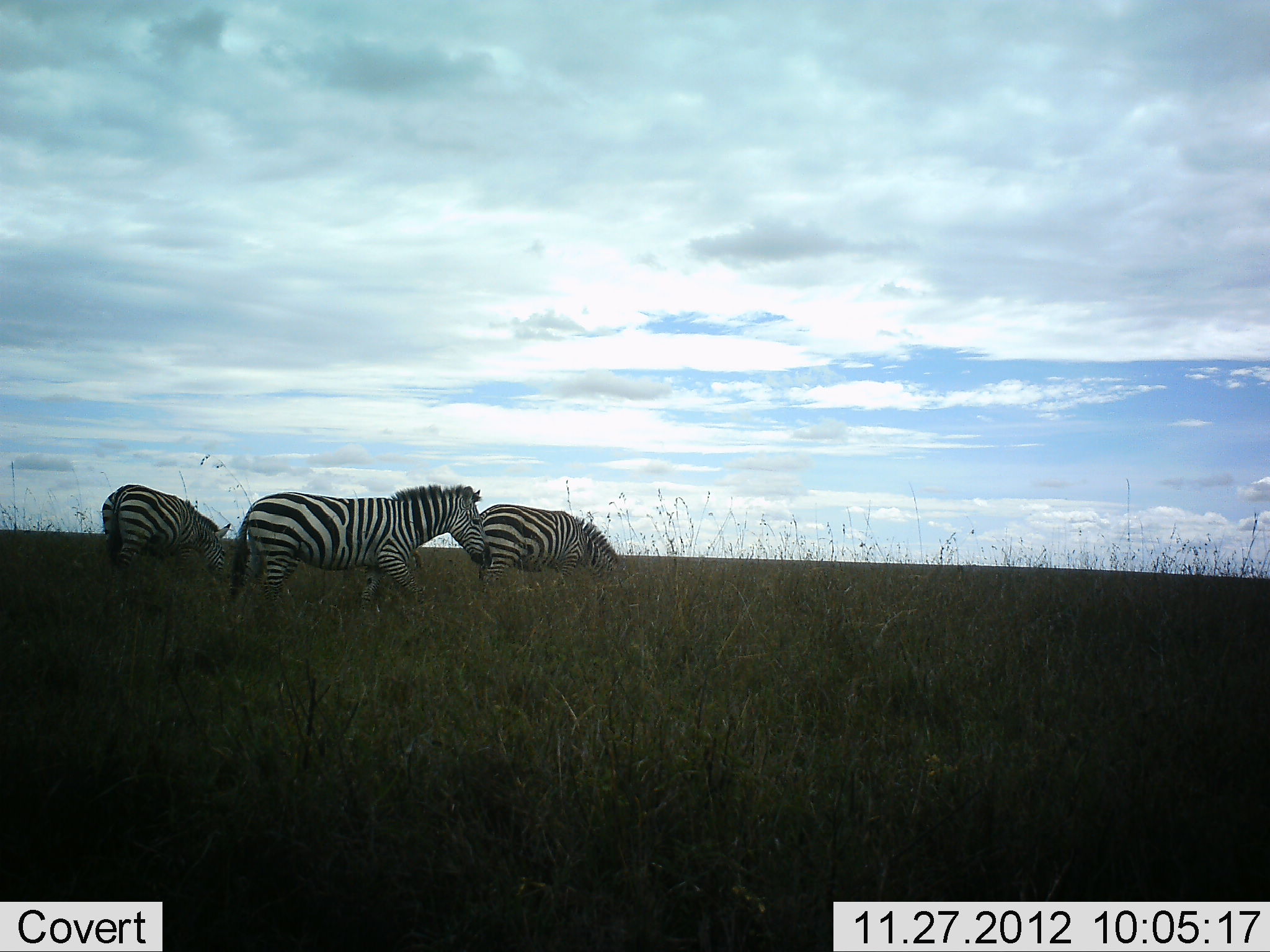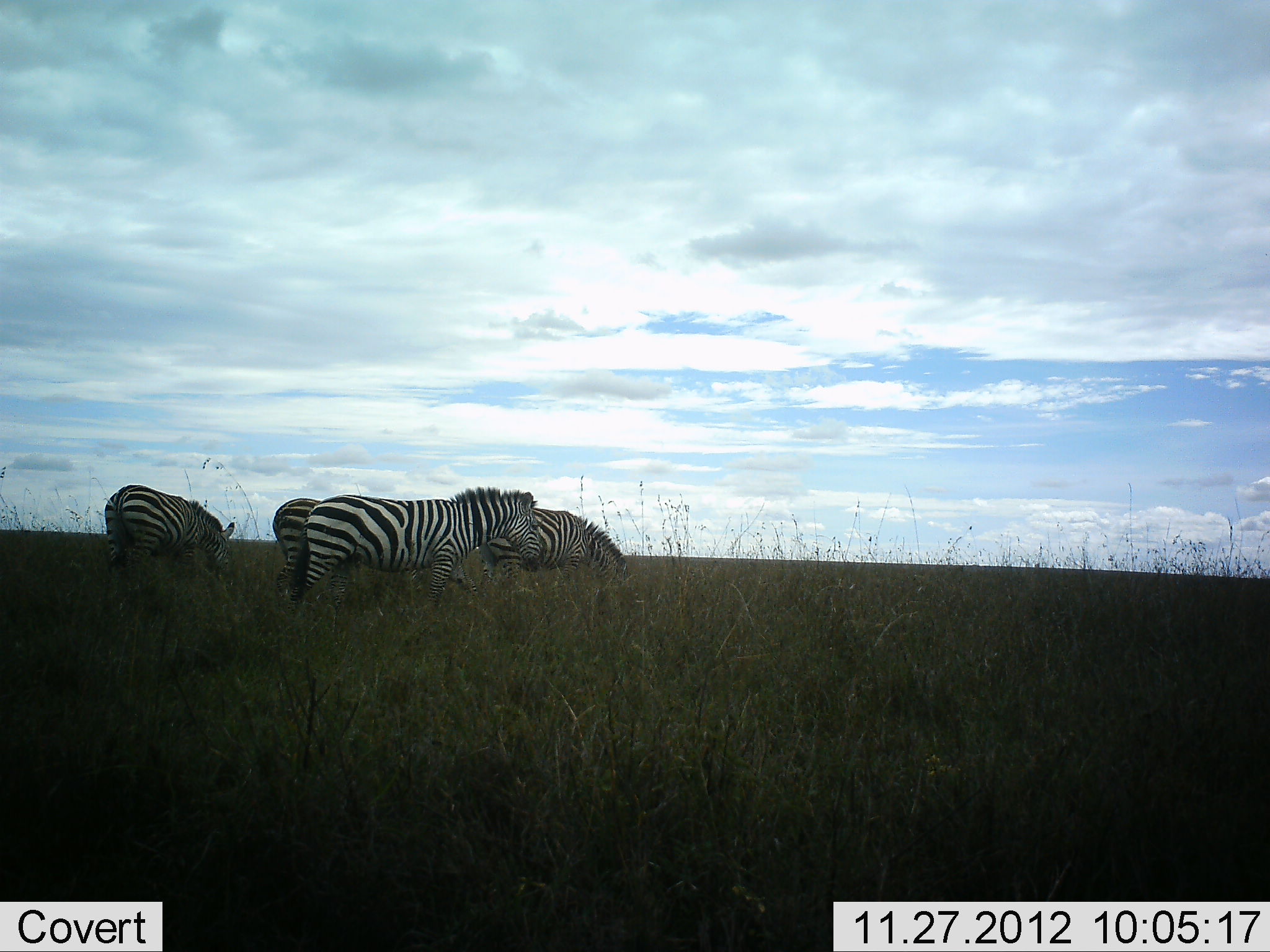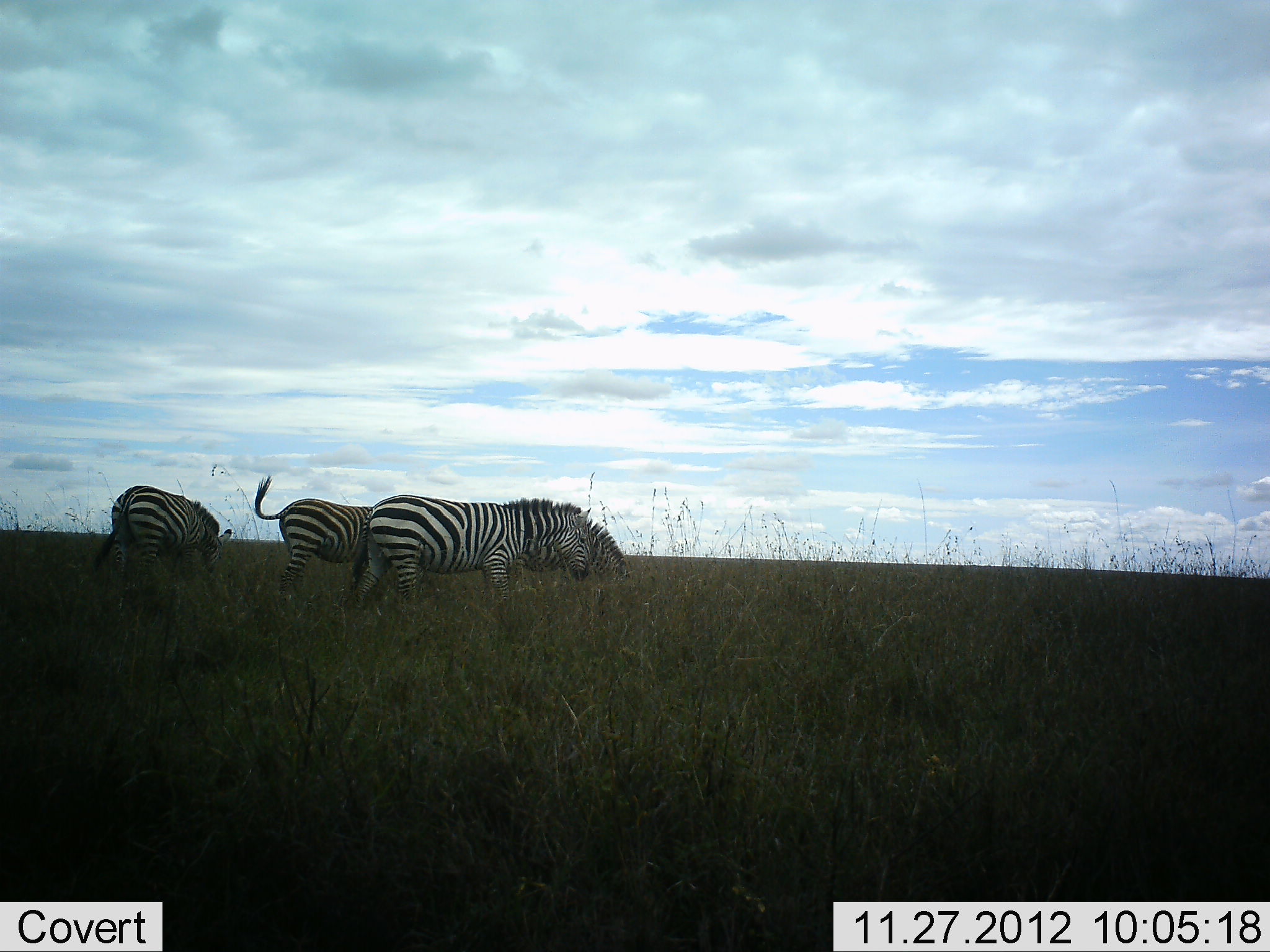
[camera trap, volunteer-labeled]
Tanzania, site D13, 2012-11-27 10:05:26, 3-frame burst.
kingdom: Animalia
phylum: Chordata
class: Mammalia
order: Perissodactyla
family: Equidae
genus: Equus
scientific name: Equus quagga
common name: plains zebra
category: zebra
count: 4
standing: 45%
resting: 0%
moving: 64%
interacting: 0%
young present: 0%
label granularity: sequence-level